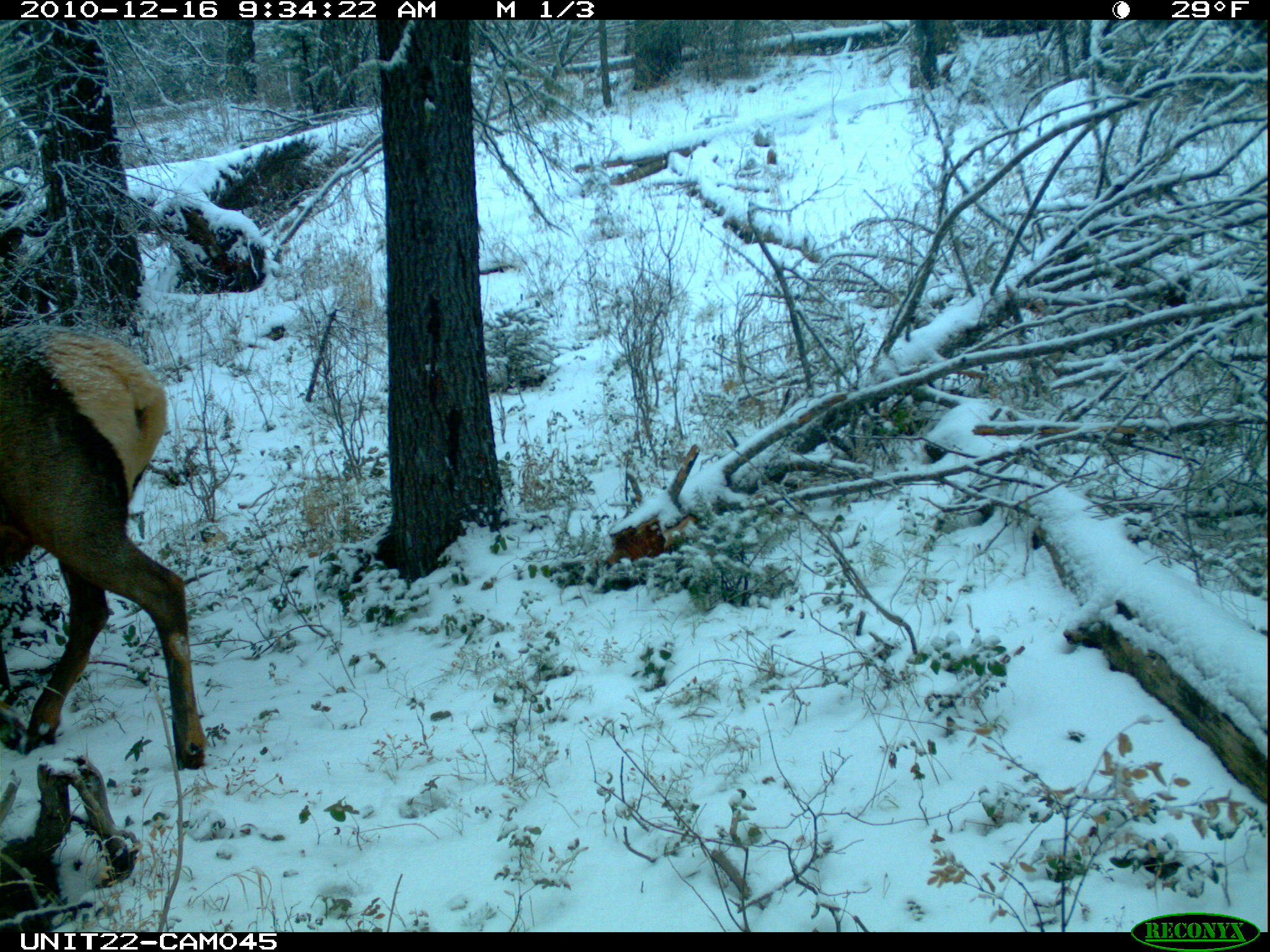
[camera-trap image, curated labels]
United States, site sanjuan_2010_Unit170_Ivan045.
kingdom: Animalia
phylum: Chordata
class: Mammalia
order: Artiodactyla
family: Cervidae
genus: Cervus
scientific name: Cervus elaphus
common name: red deer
Cervus elaphus (red deer).